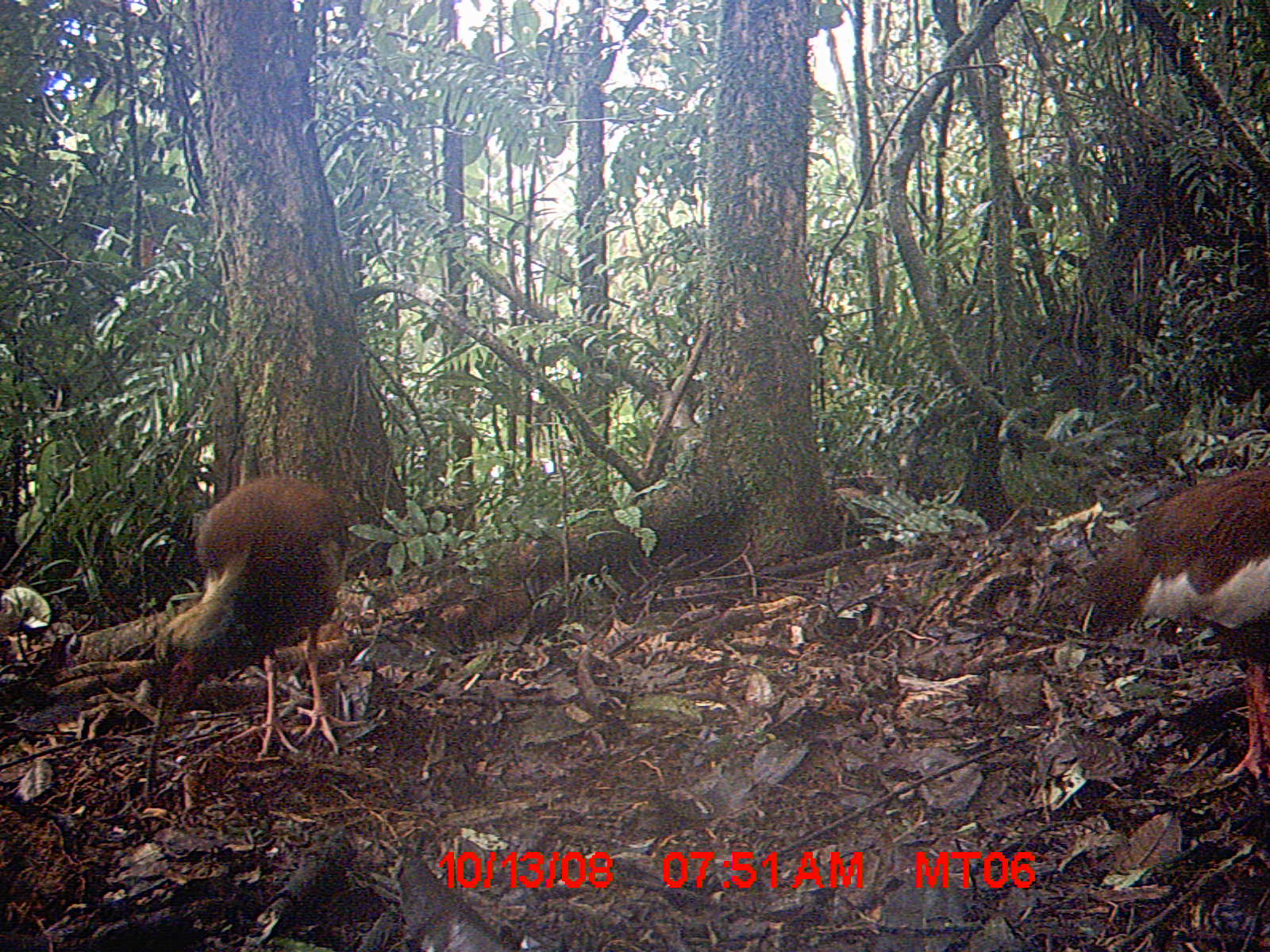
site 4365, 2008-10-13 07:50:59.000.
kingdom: Animalia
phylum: Chordata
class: Aves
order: Pelecaniformes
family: Threskiornithidae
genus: Lophotibis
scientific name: Lophotibis cristata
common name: madagascan ibis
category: lophotibis cristataa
Lophotibis cristataa (madagascan ibis) (Lophotibis cristata), count 2.